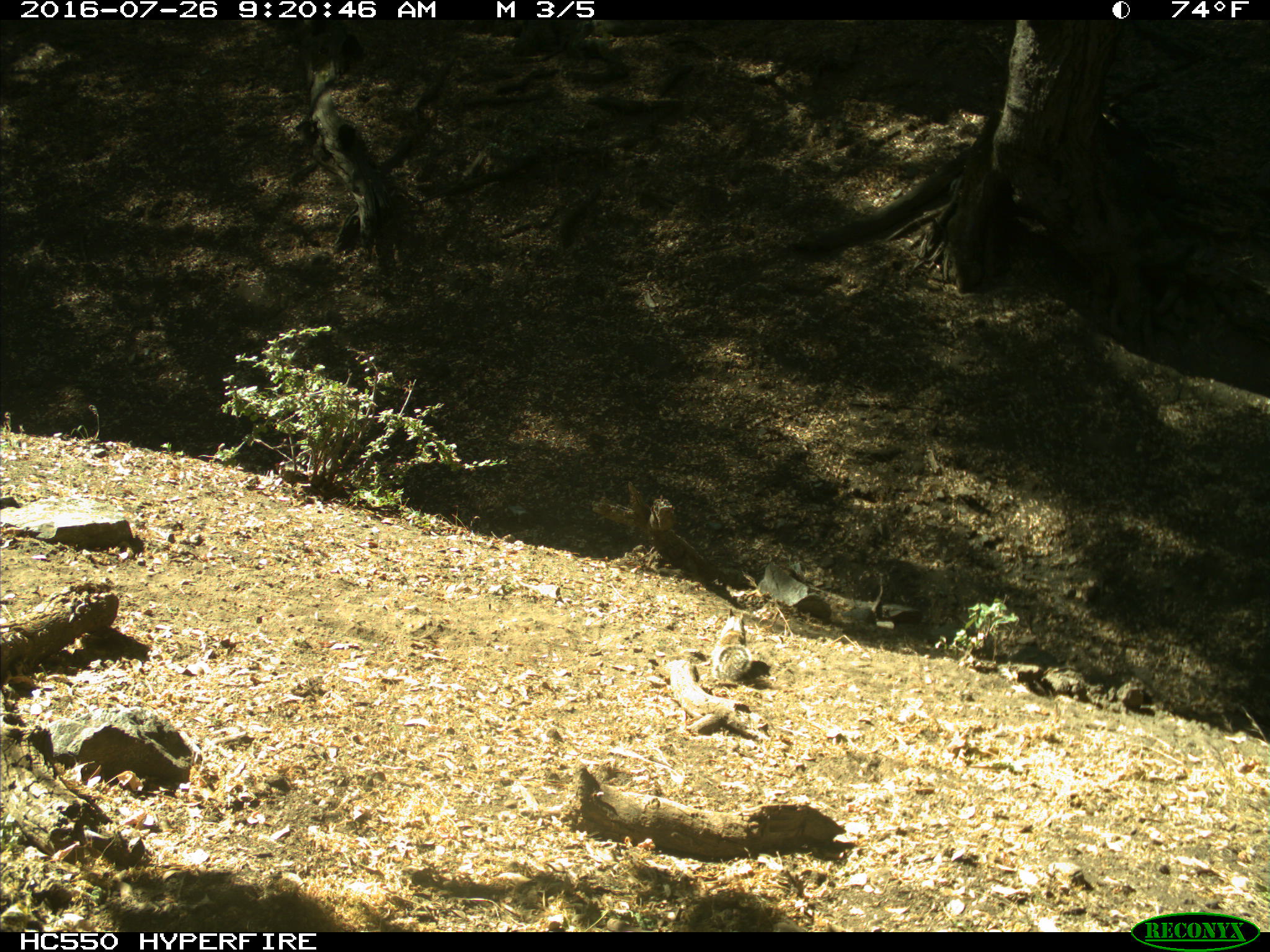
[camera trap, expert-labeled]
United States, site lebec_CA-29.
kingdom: Animalia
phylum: Chordata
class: Mammalia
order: Rodentia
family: Sciuridae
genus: Otospermophilus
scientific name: Otospermophilus beecheyi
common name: california ground squirrel